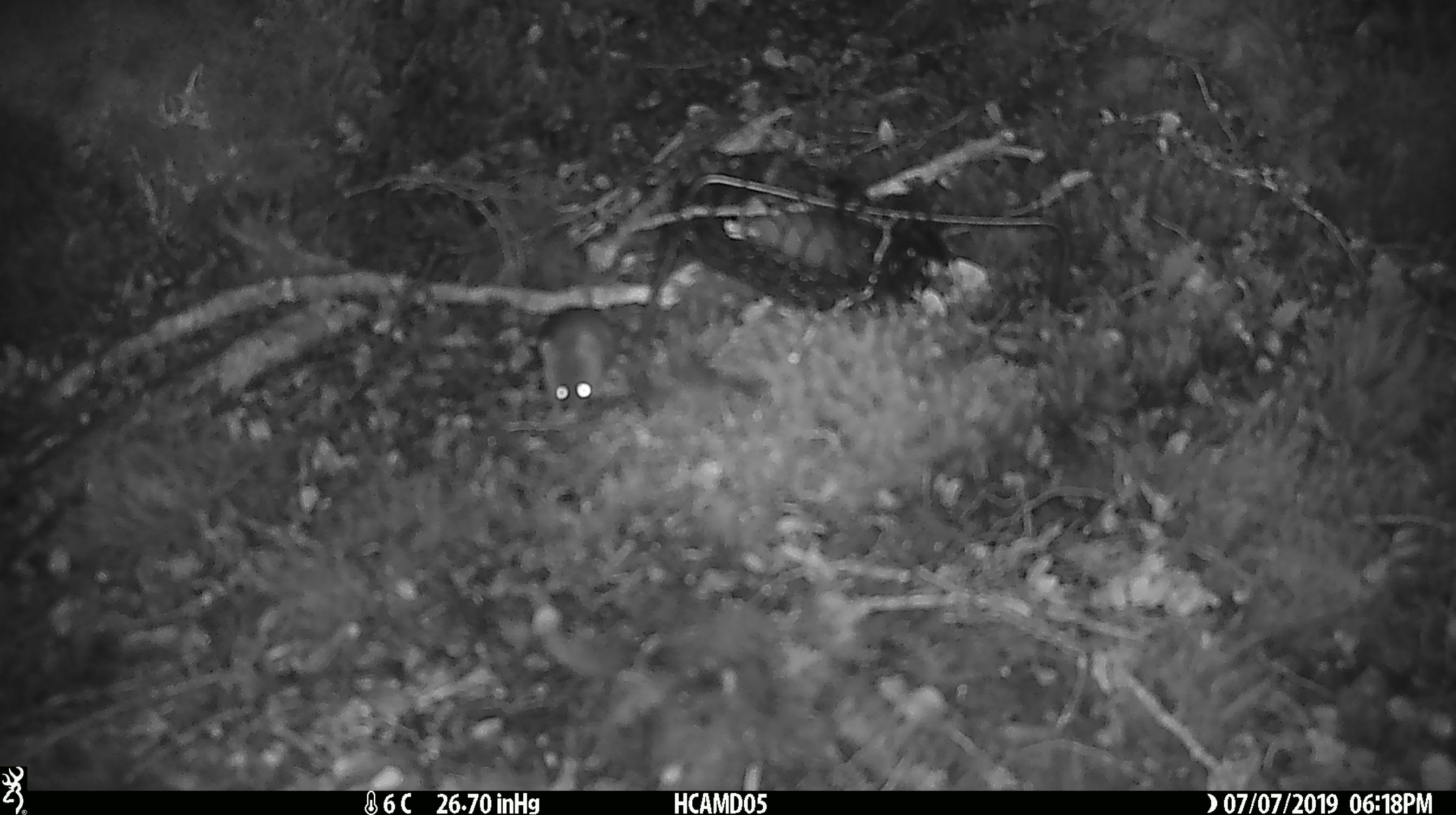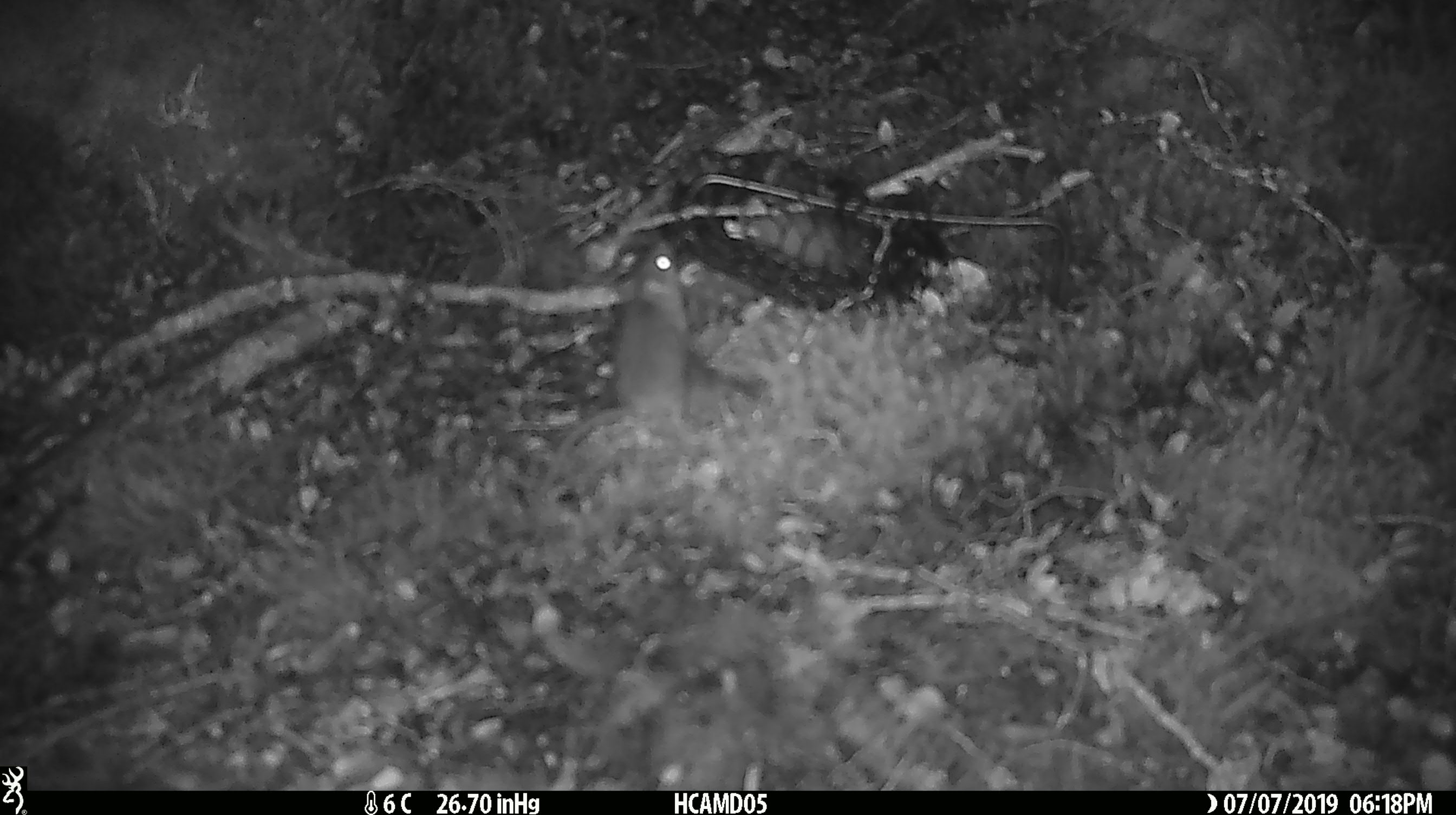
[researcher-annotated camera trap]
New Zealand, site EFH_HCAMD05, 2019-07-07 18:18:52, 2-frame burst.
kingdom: Animalia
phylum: Chordata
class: Mammalia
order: Rodentia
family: Muridae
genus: Mus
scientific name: Mus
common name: mouse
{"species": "mouse (Mus)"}